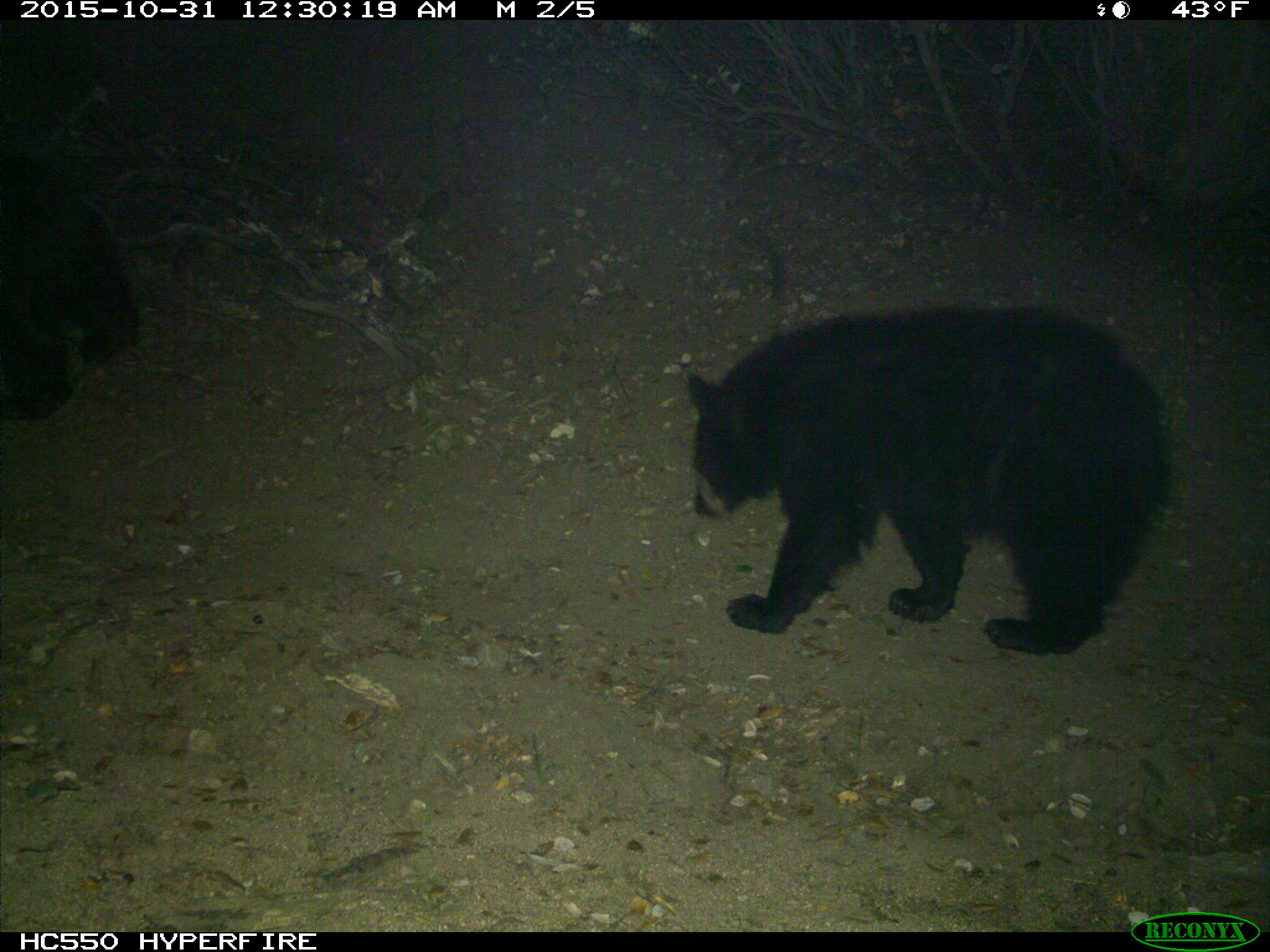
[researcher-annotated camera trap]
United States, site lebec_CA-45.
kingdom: Animalia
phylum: Chordata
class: Mammalia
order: Carnivora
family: Ursidae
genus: Ursus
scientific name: Ursus americanus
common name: american black bear